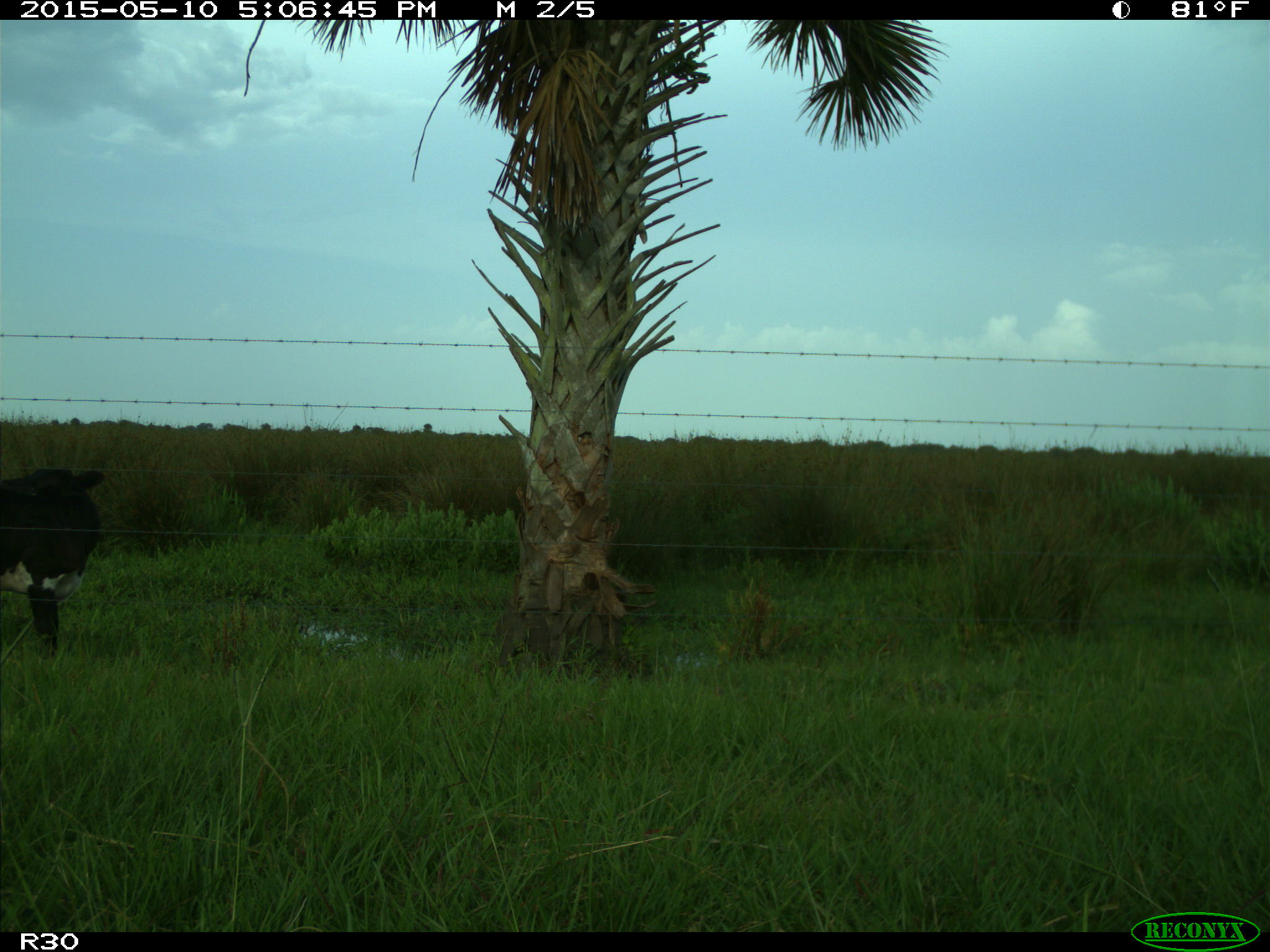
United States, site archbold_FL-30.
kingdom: Animalia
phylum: Chordata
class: Mammalia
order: Artiodactyla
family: Bovidae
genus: Bos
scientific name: Bos taurus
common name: domestic cow